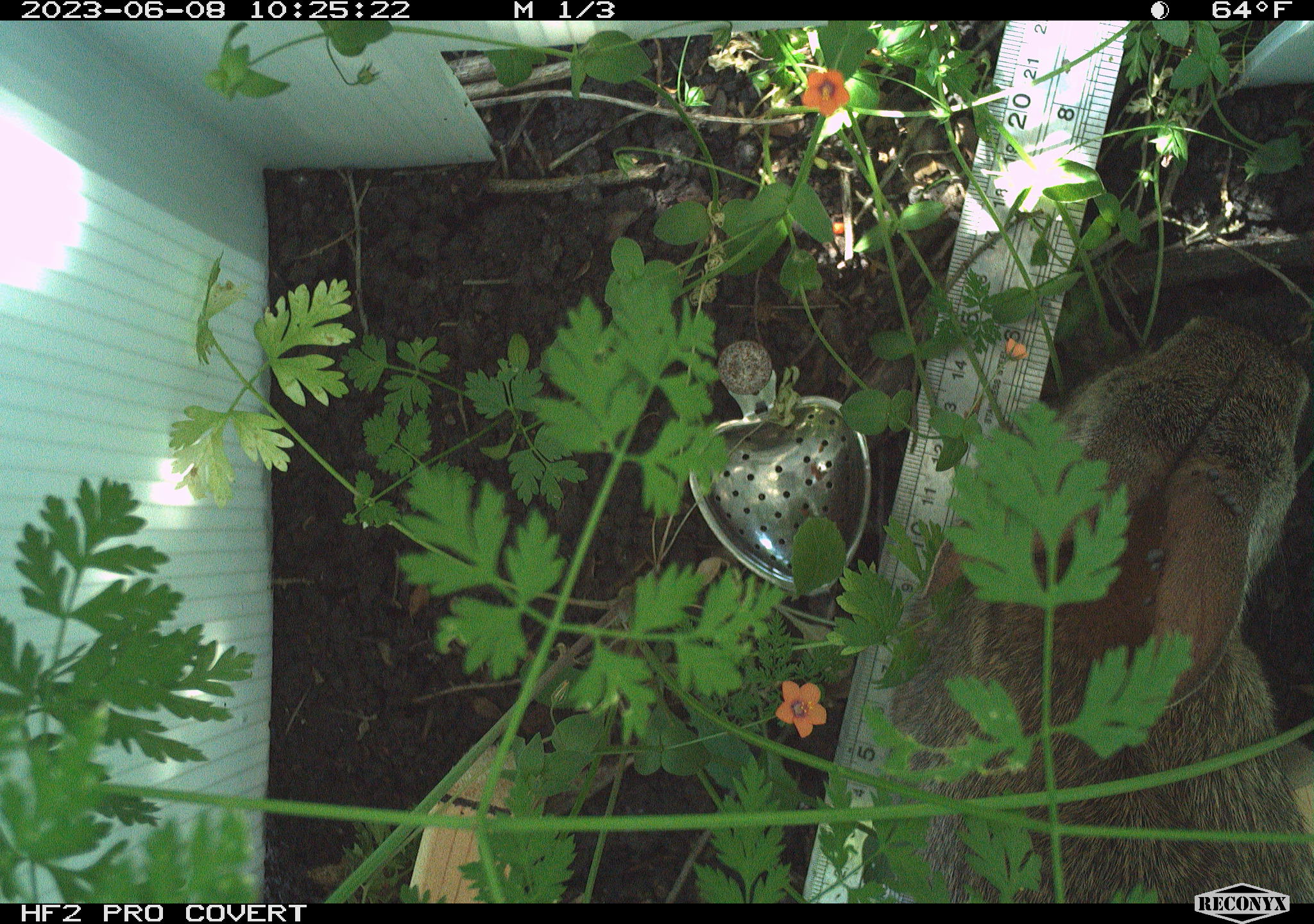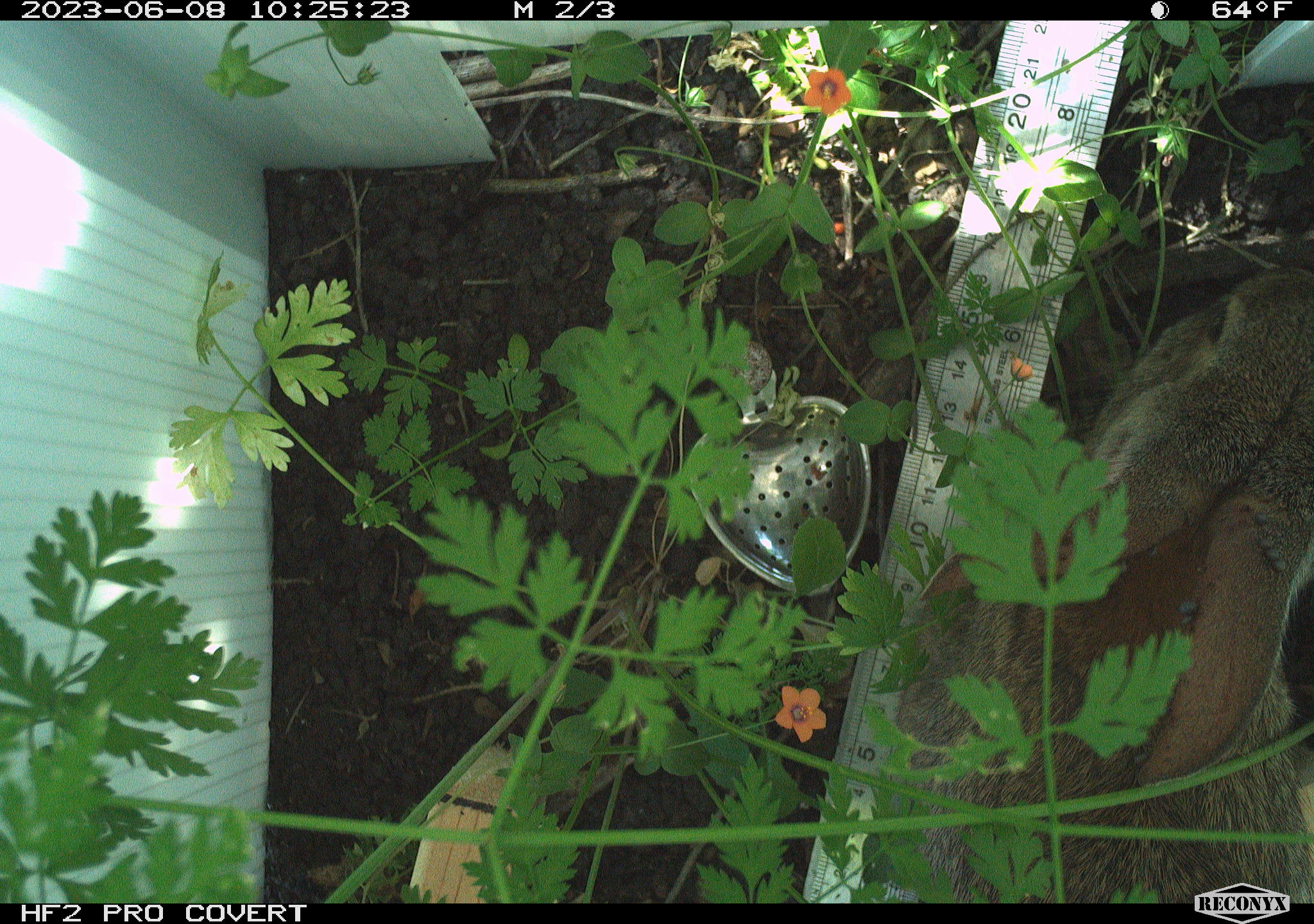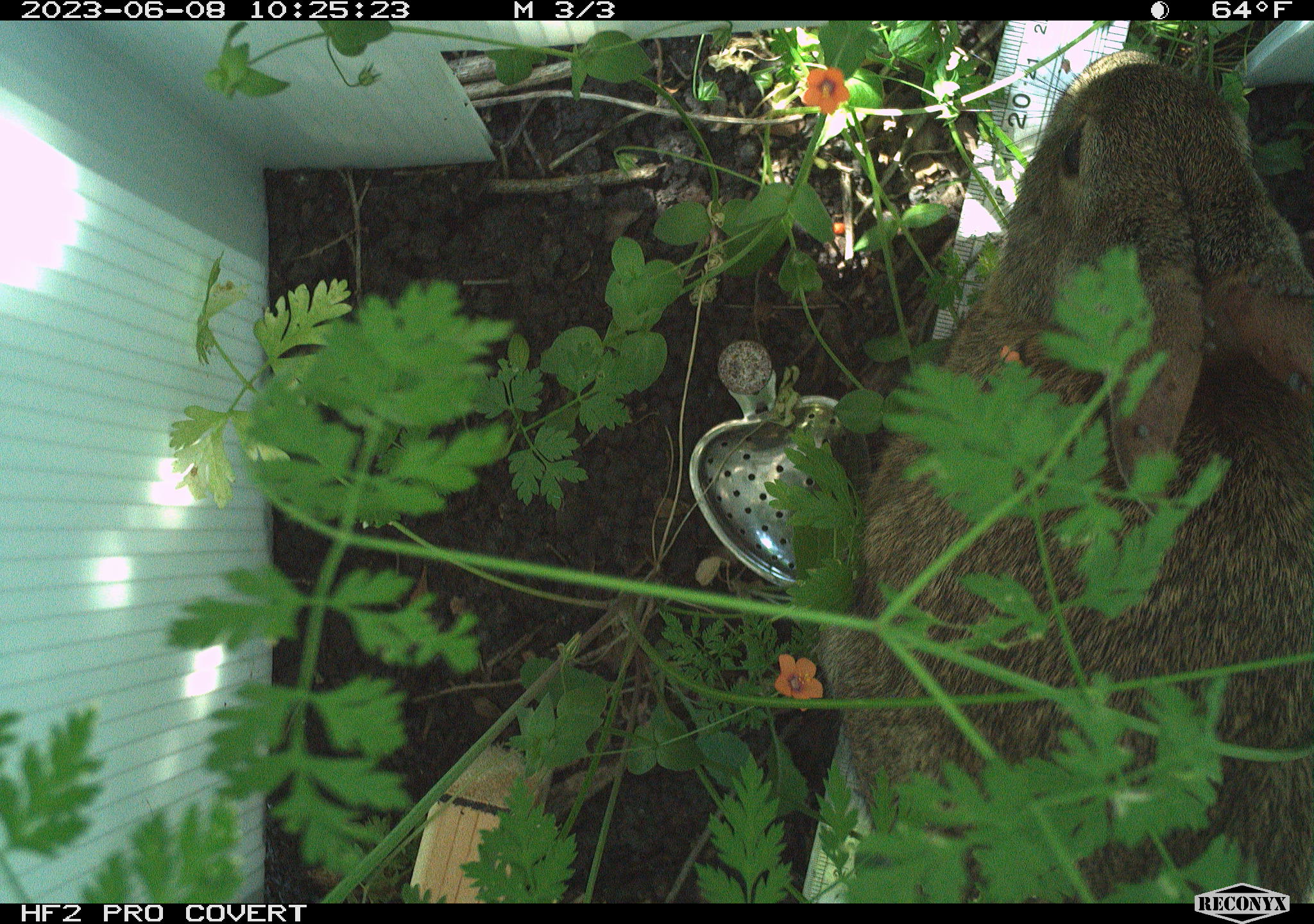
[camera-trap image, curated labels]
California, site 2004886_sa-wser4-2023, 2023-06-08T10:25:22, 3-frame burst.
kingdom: Animalia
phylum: Chordata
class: Mammalia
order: Lagomorpha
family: Leporidae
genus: Sylvilagus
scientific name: Sylvilagus bachmani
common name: brush rabbit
Brush rabbit (Sylvilagus bachmani).